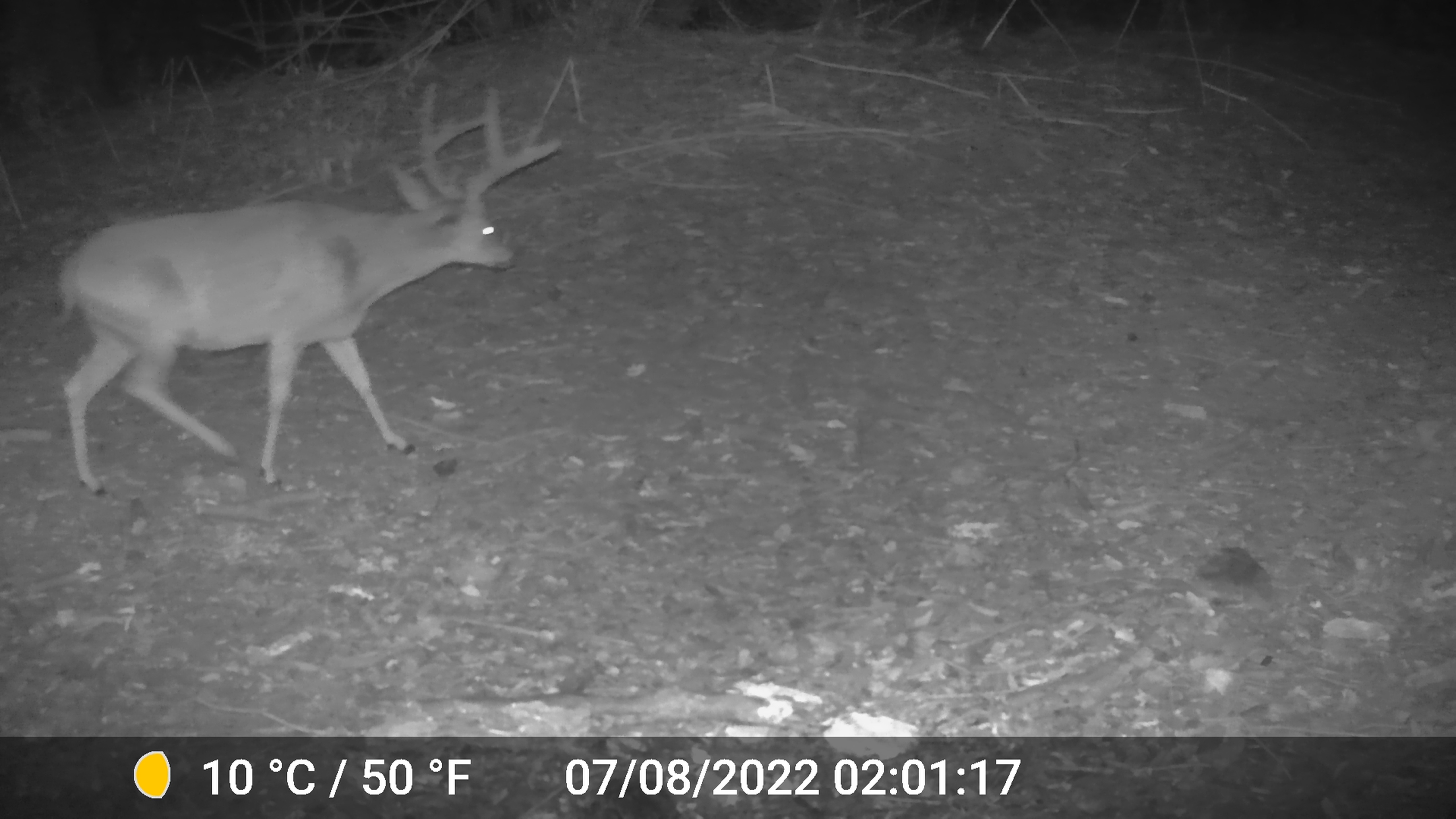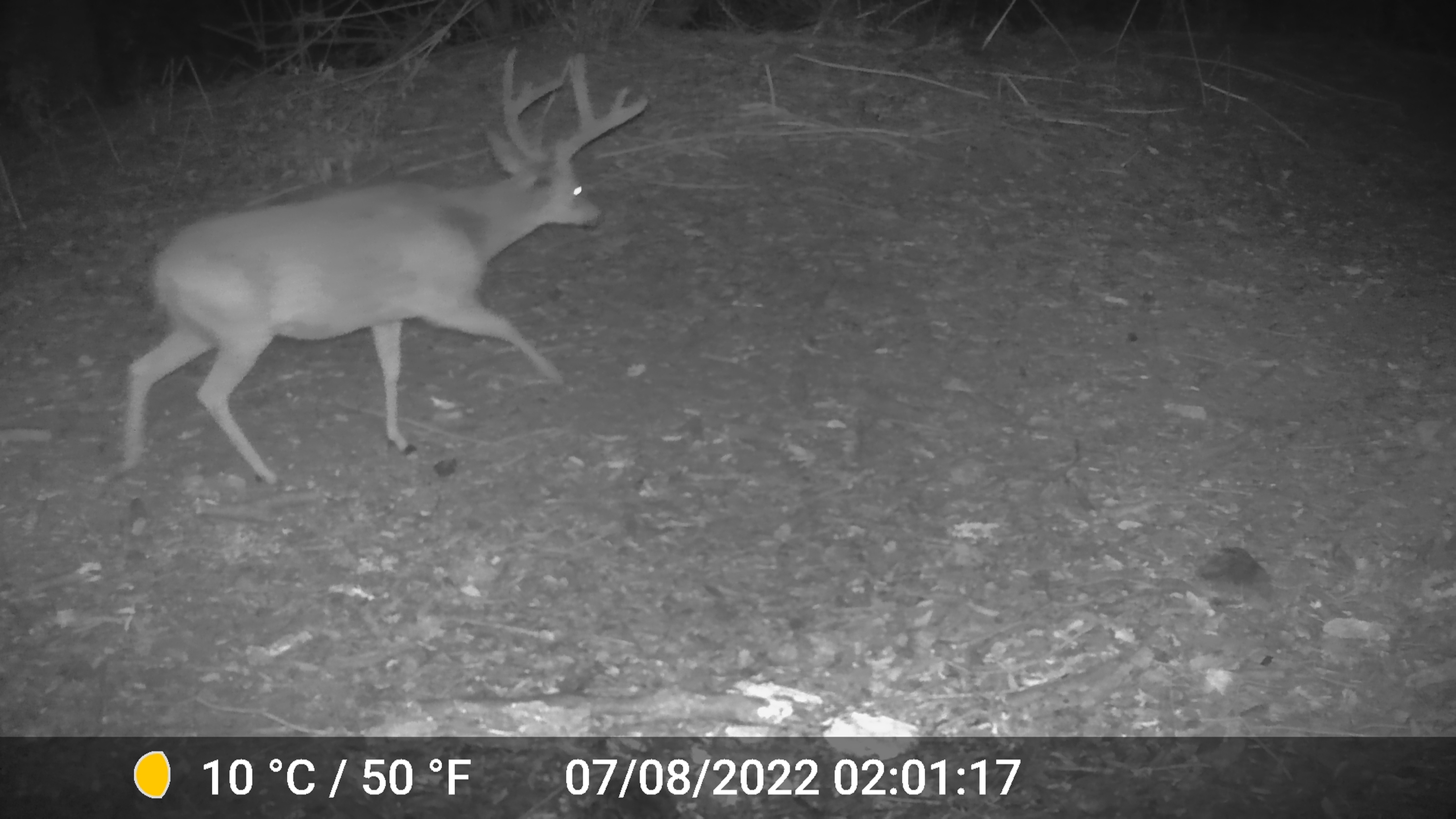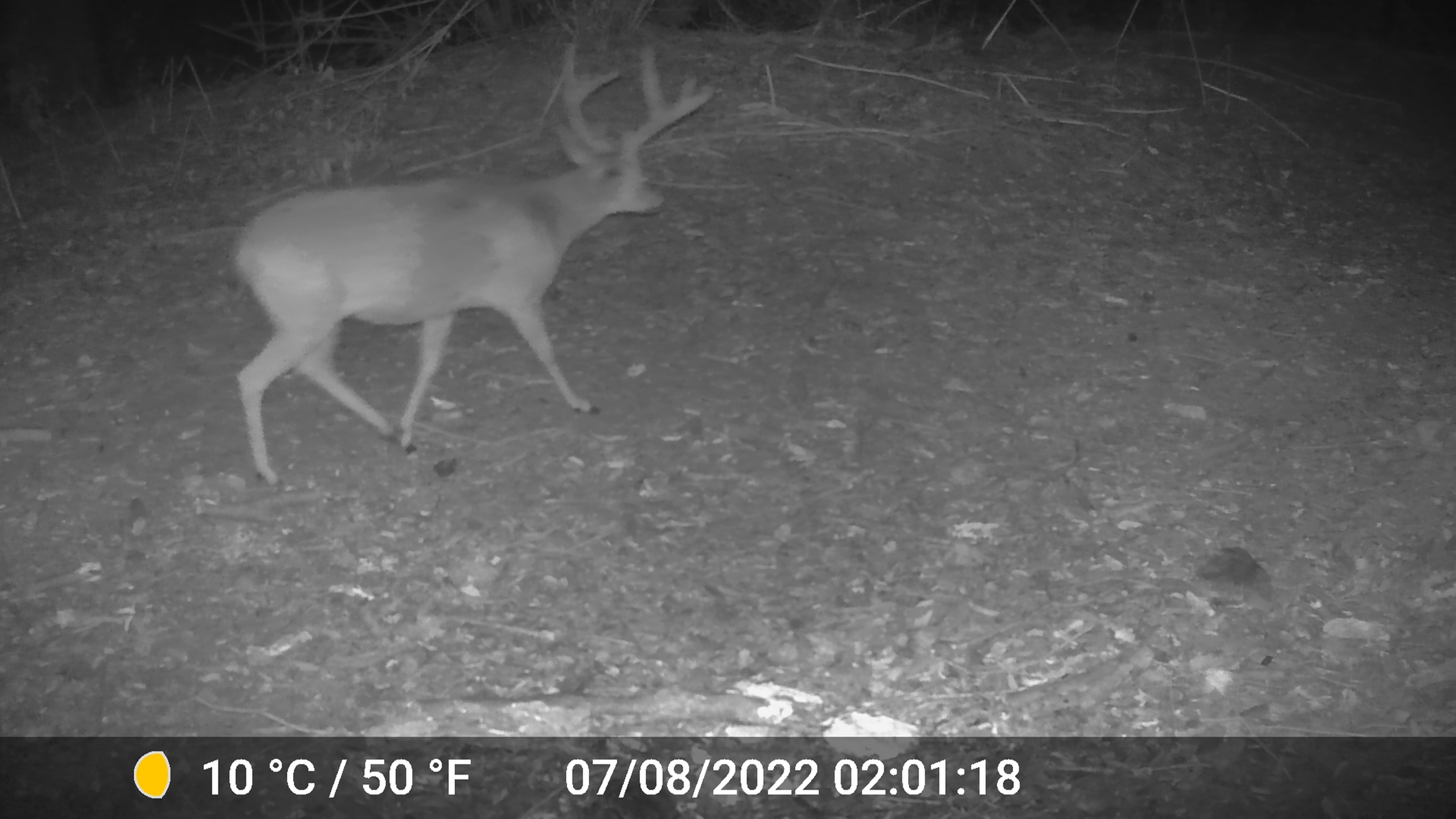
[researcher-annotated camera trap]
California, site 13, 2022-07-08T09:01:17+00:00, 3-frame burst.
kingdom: Animalia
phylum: Chordata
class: Mammalia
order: Artiodactyla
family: Cervidae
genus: Odocoileus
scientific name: Odocoileus hemionus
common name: mule deer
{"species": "mule deer (Odocoileus hemionus)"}